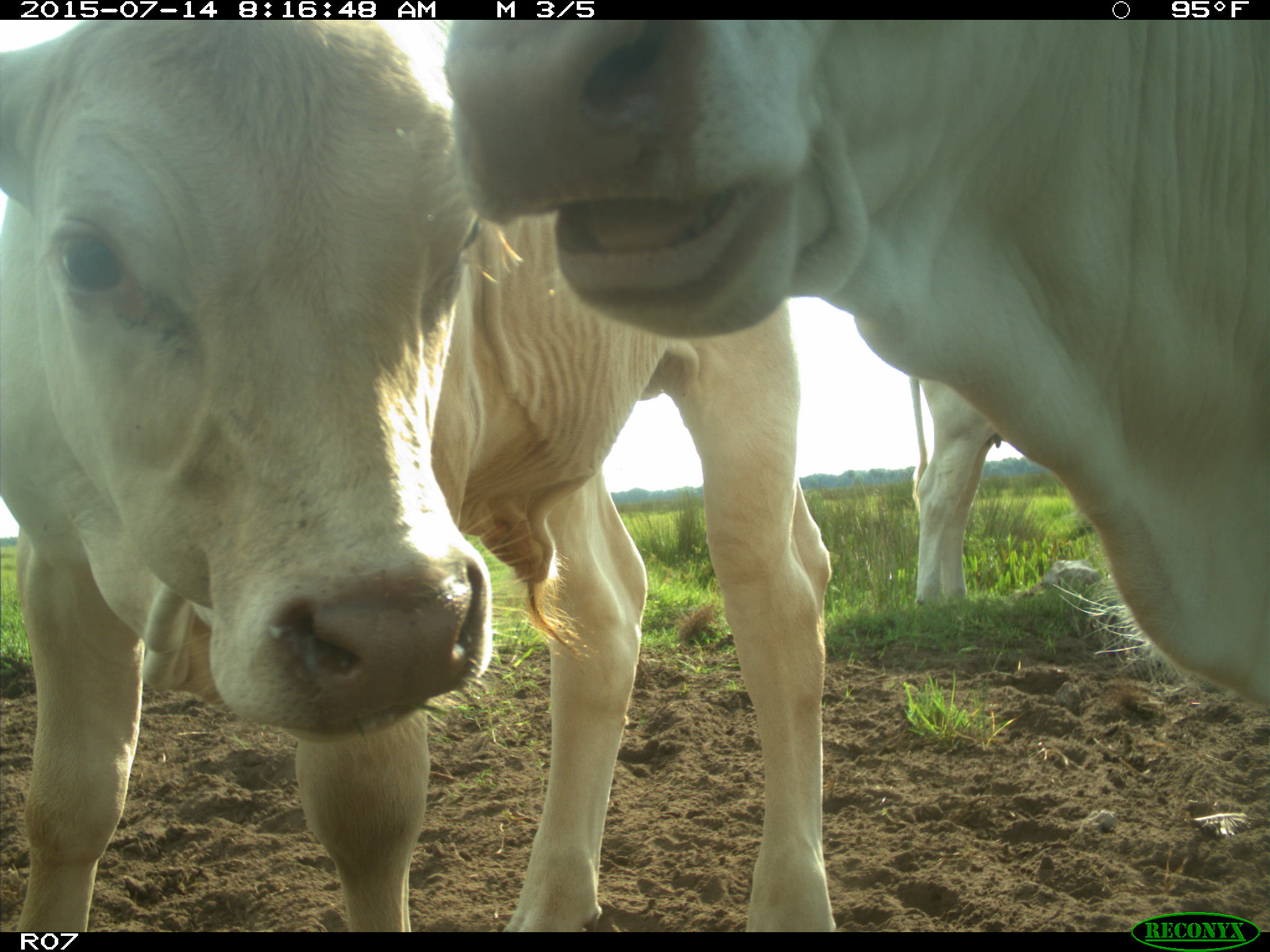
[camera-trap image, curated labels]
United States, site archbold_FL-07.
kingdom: Animalia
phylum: Chordata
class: Mammalia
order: Artiodactyla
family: Bovidae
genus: Bos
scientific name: Bos taurus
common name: domestic cow